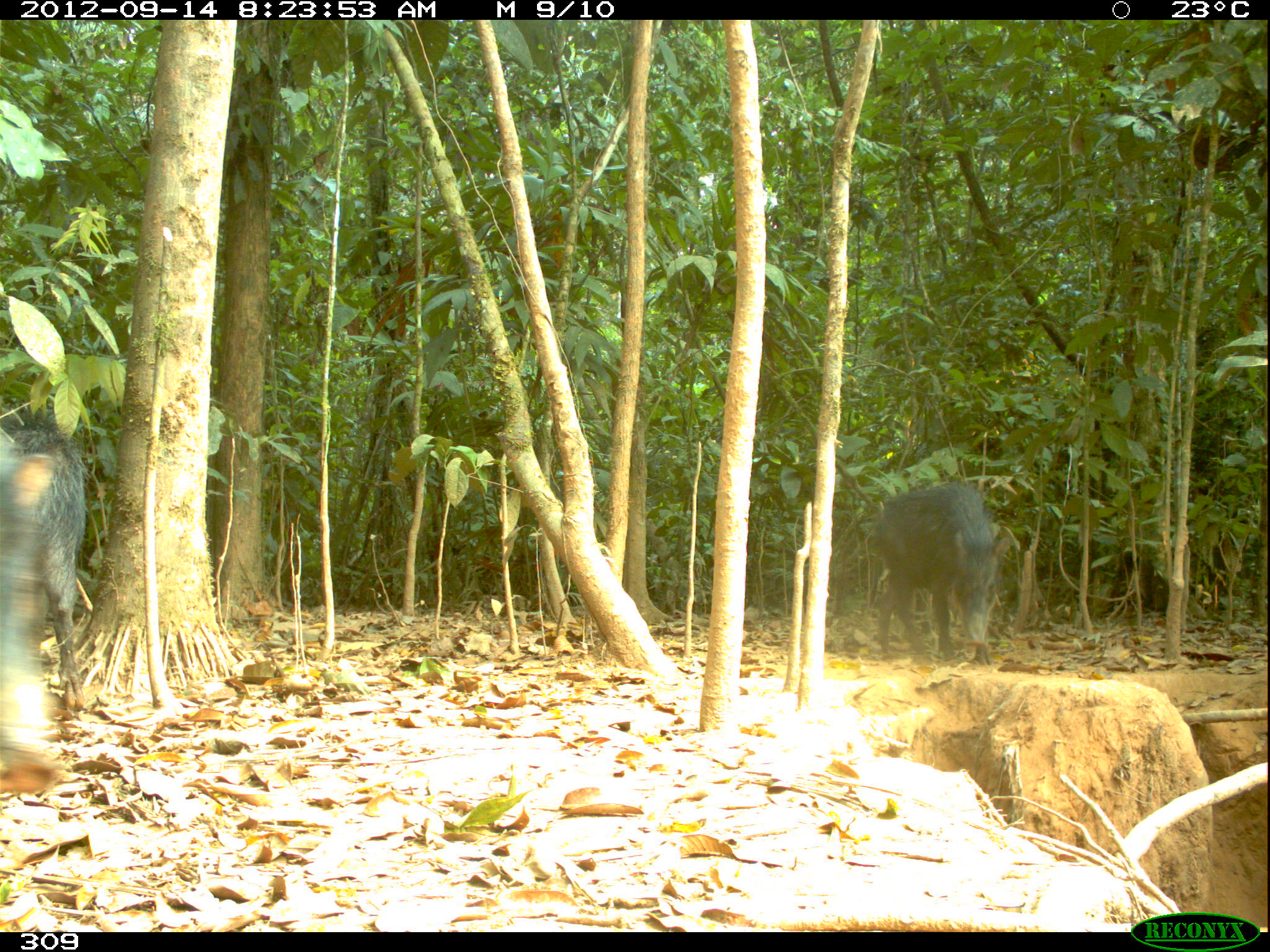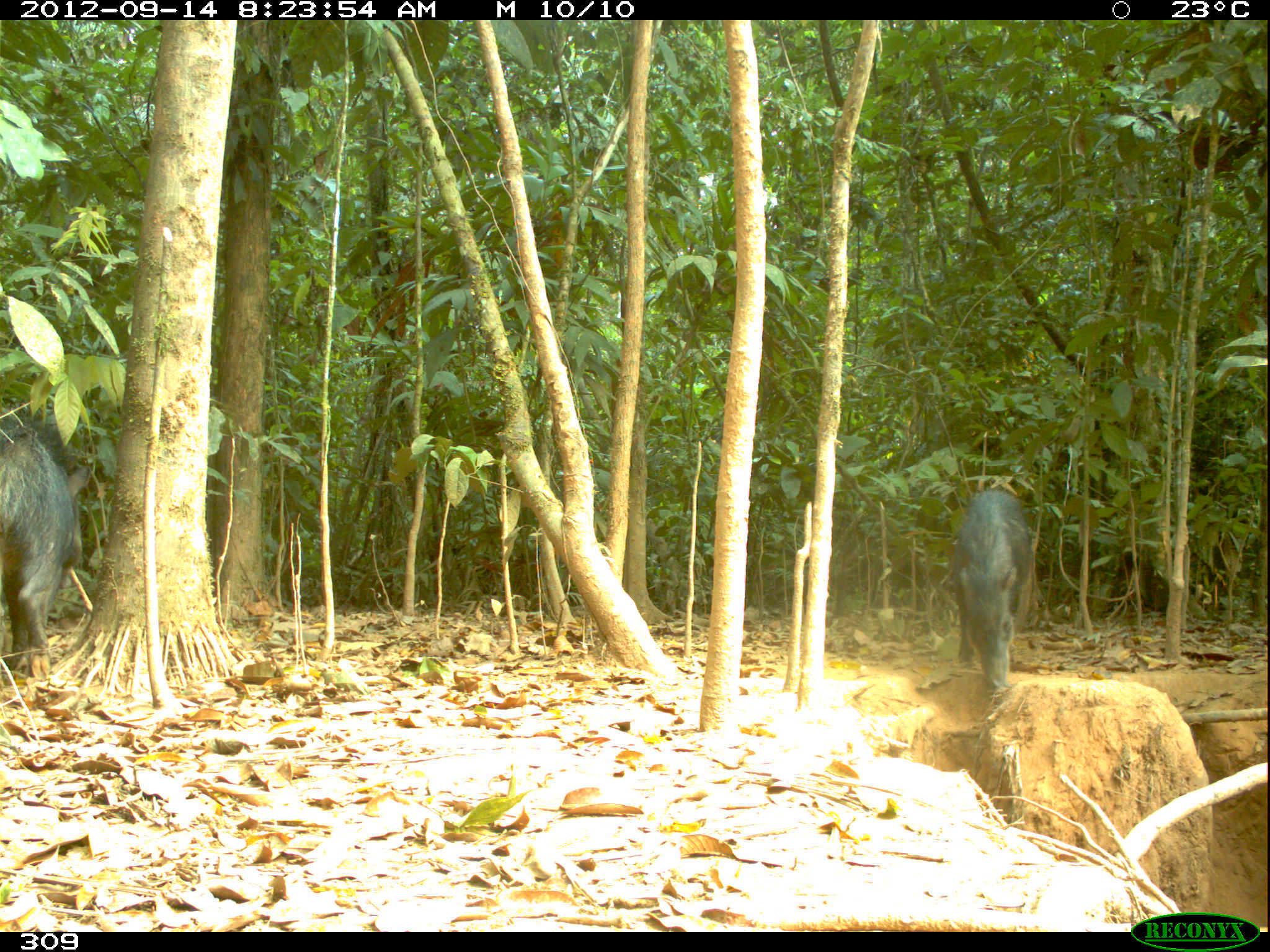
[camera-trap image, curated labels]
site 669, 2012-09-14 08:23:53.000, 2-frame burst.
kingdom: Animalia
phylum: Chordata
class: Mammalia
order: Artiodactyla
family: Tayassuidae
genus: Tayassu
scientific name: Tayassu pecari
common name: white-lipped peccary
Tayassu pecari (white-lipped peccary).